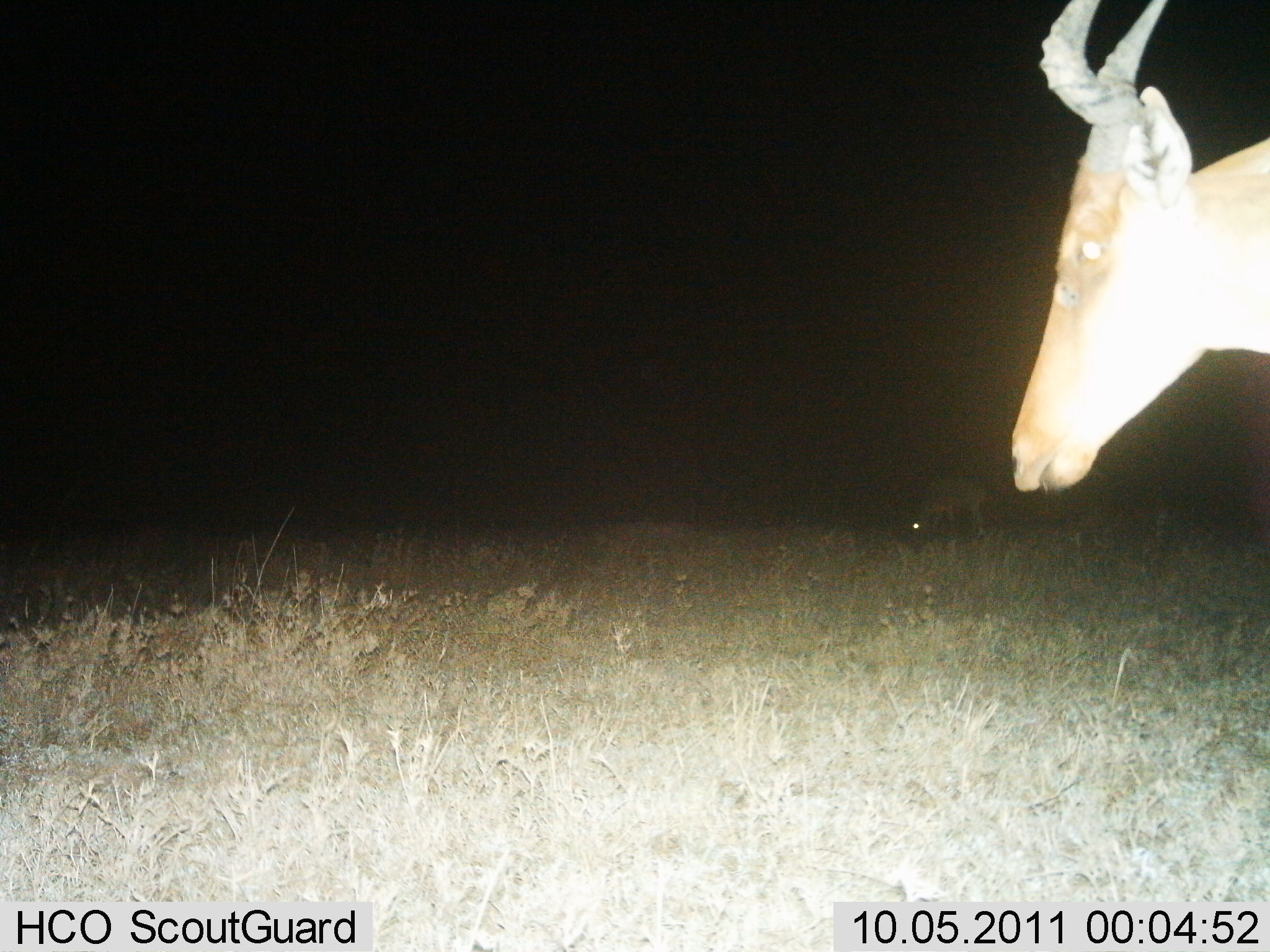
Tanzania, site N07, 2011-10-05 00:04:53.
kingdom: Animalia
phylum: Chordata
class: Mammalia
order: Artiodactyla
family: Bovidae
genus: Alcelaphus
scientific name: Alcelaphus buselaphus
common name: hartebeest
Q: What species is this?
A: Hartebeest (Alcelaphus buselaphus).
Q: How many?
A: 2.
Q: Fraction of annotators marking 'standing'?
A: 60%.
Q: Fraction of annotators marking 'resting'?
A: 0%.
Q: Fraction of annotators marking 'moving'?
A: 30%.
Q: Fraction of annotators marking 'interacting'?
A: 0%.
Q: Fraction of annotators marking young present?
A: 0%.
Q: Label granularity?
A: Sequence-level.